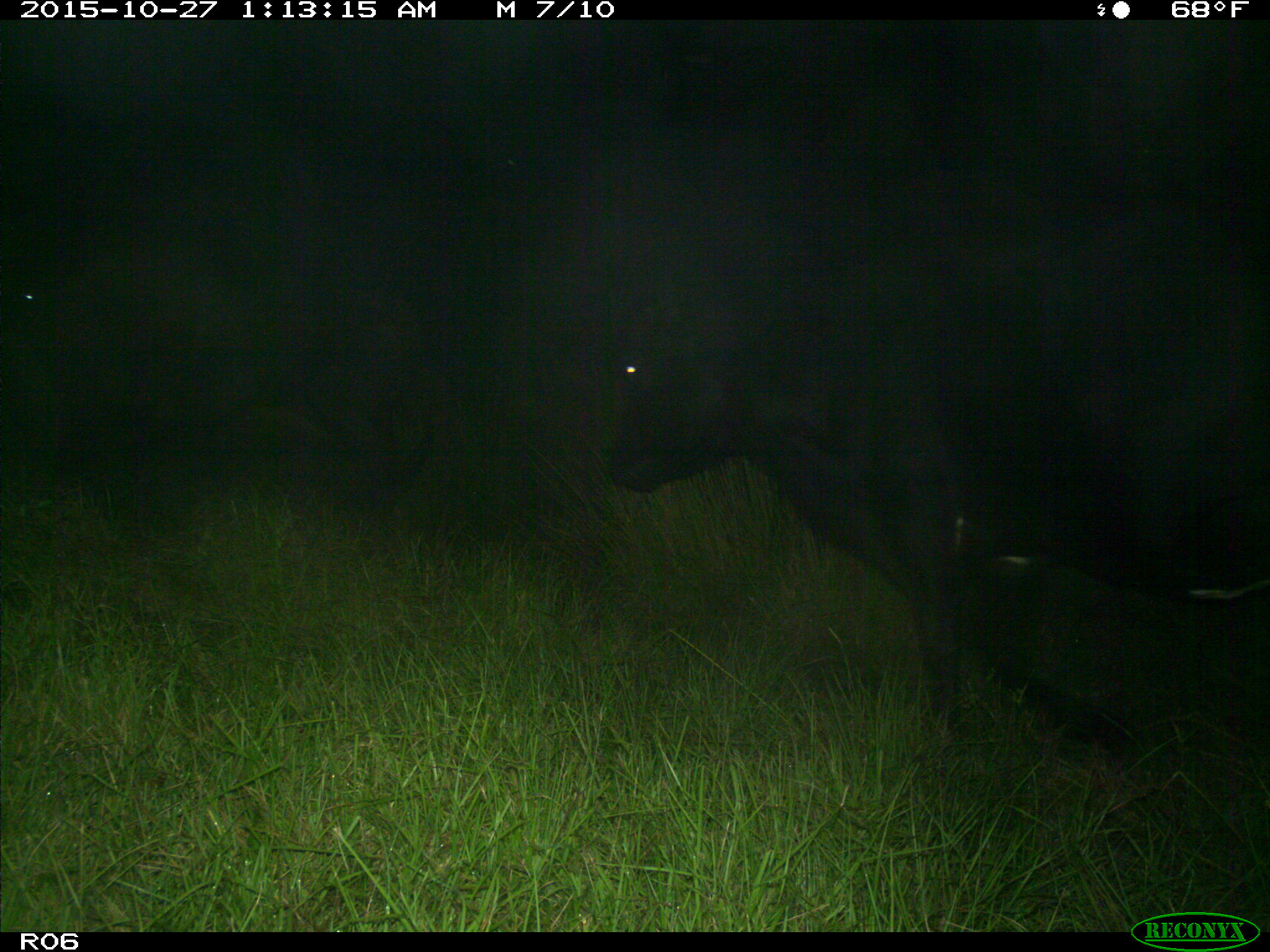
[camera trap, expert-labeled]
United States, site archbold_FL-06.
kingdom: Animalia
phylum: Chordata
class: Mammalia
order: Artiodactyla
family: Bovidae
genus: Bos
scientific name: Bos taurus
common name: domestic cow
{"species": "Bos taurus (domestic cow)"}